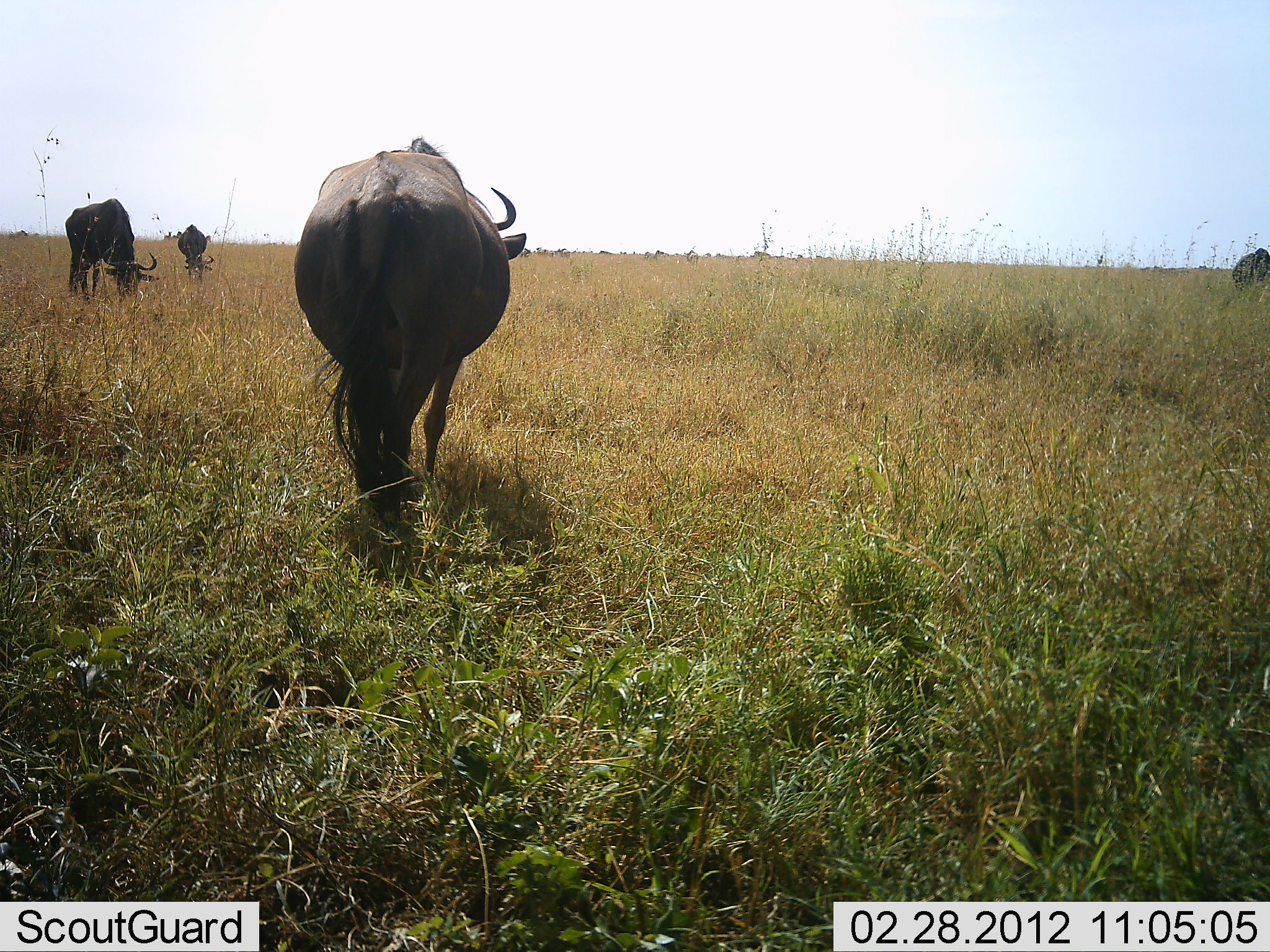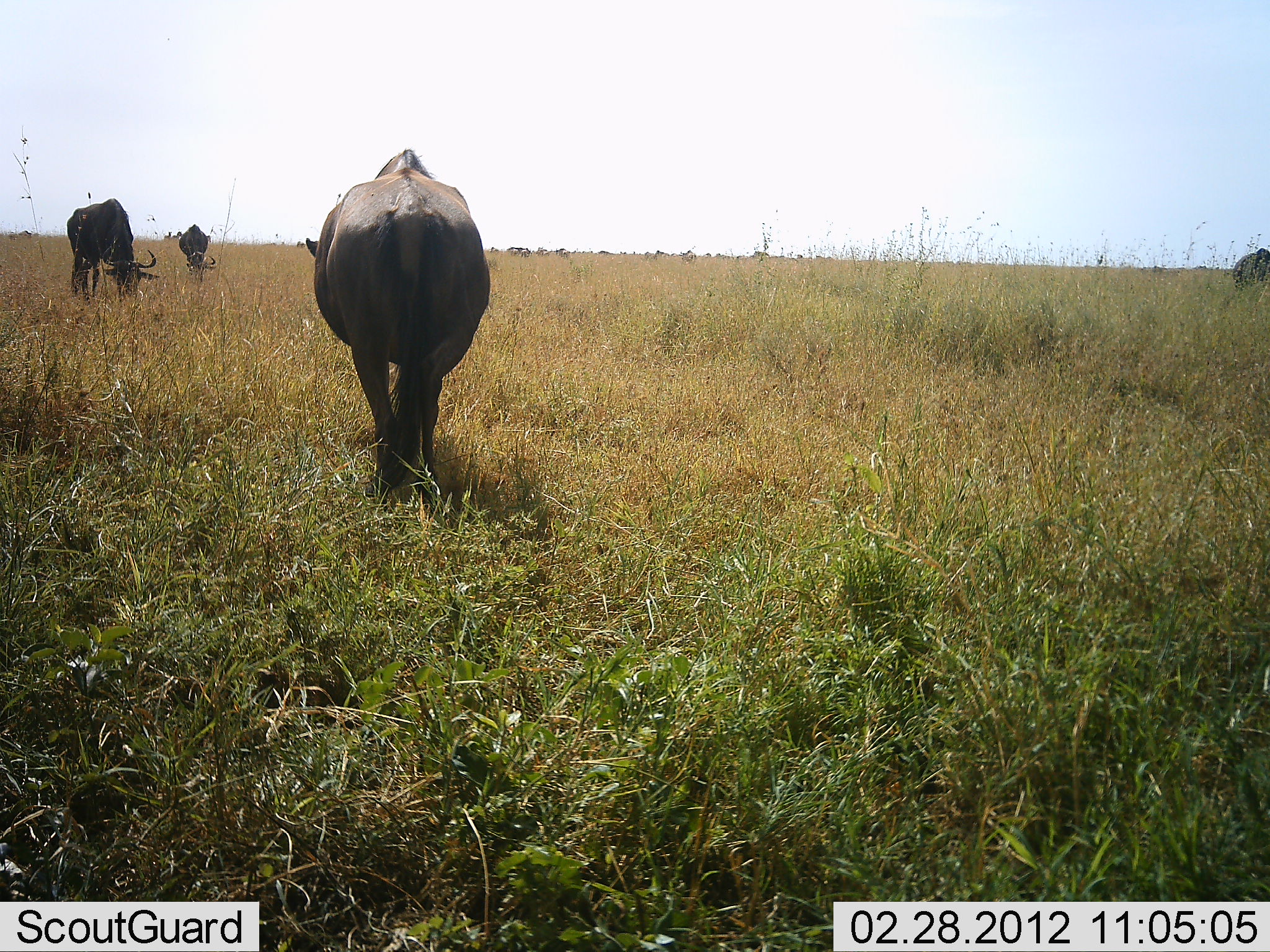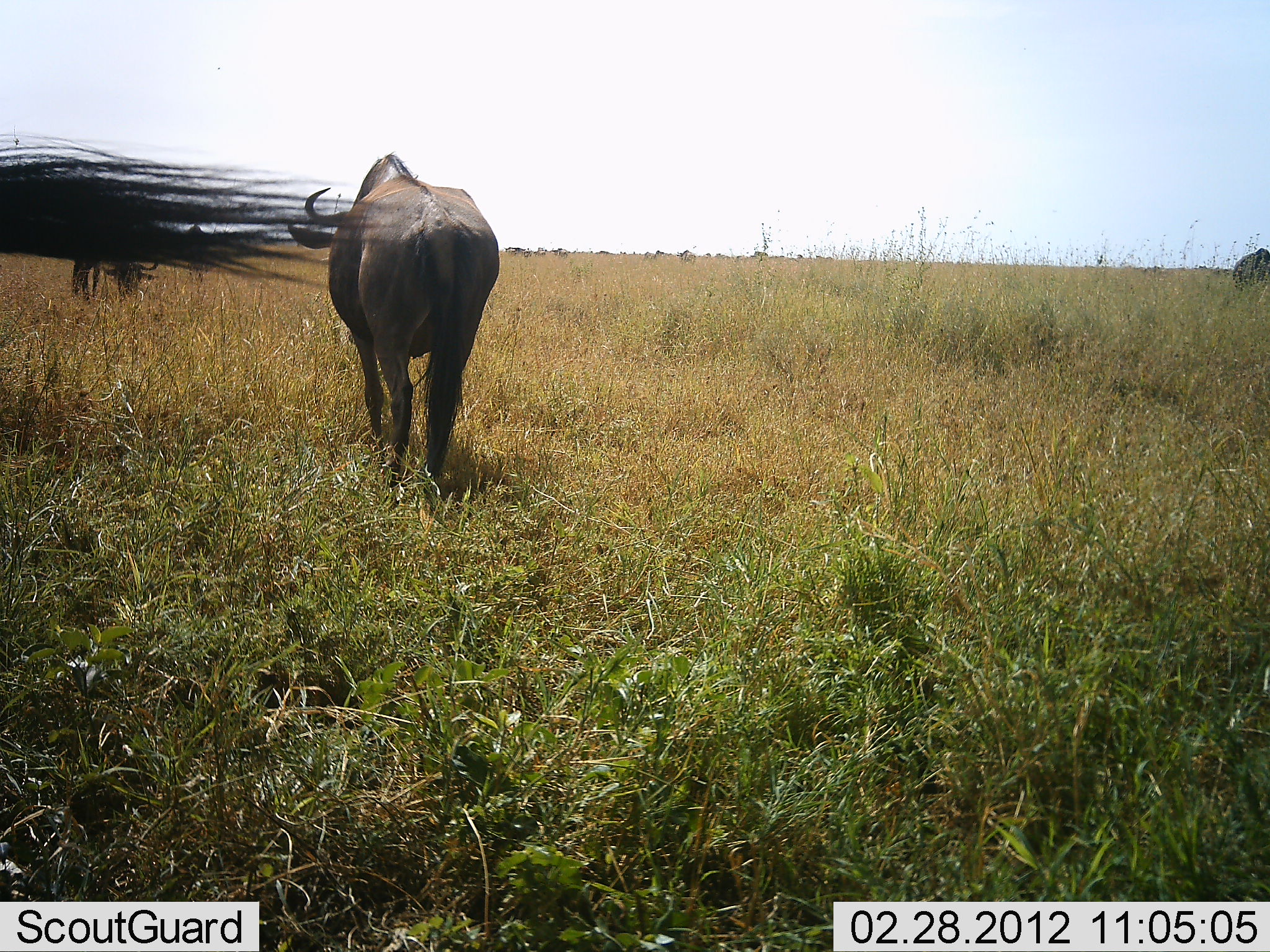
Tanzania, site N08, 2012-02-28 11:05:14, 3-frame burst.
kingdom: Animalia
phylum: Chordata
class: Mammalia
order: Artiodactyla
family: Bovidae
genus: Connochaetes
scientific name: Connochaetes taurinus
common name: blue wildebeest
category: wildebeest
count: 5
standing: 32%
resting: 0%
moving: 74%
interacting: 0%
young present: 0%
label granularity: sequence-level